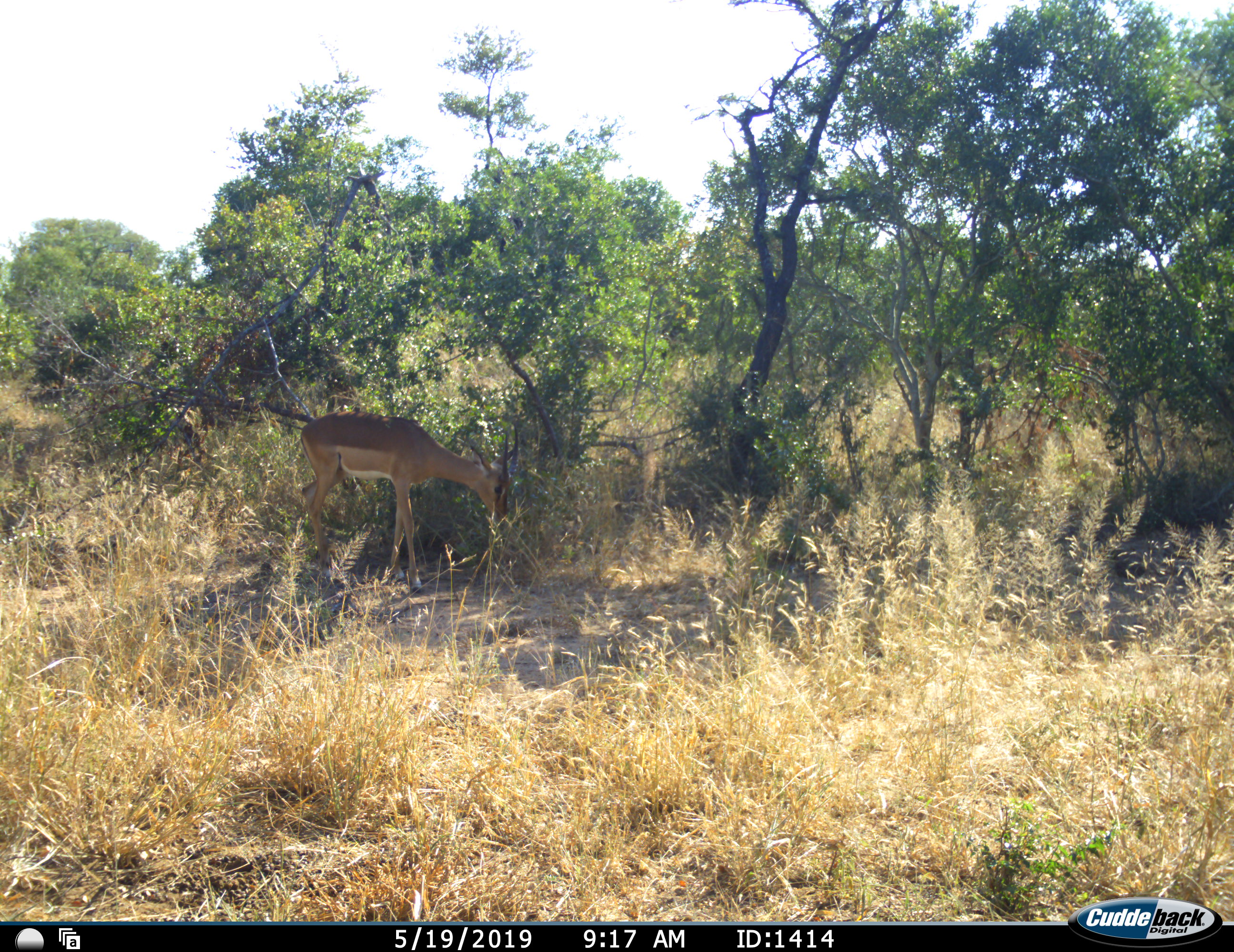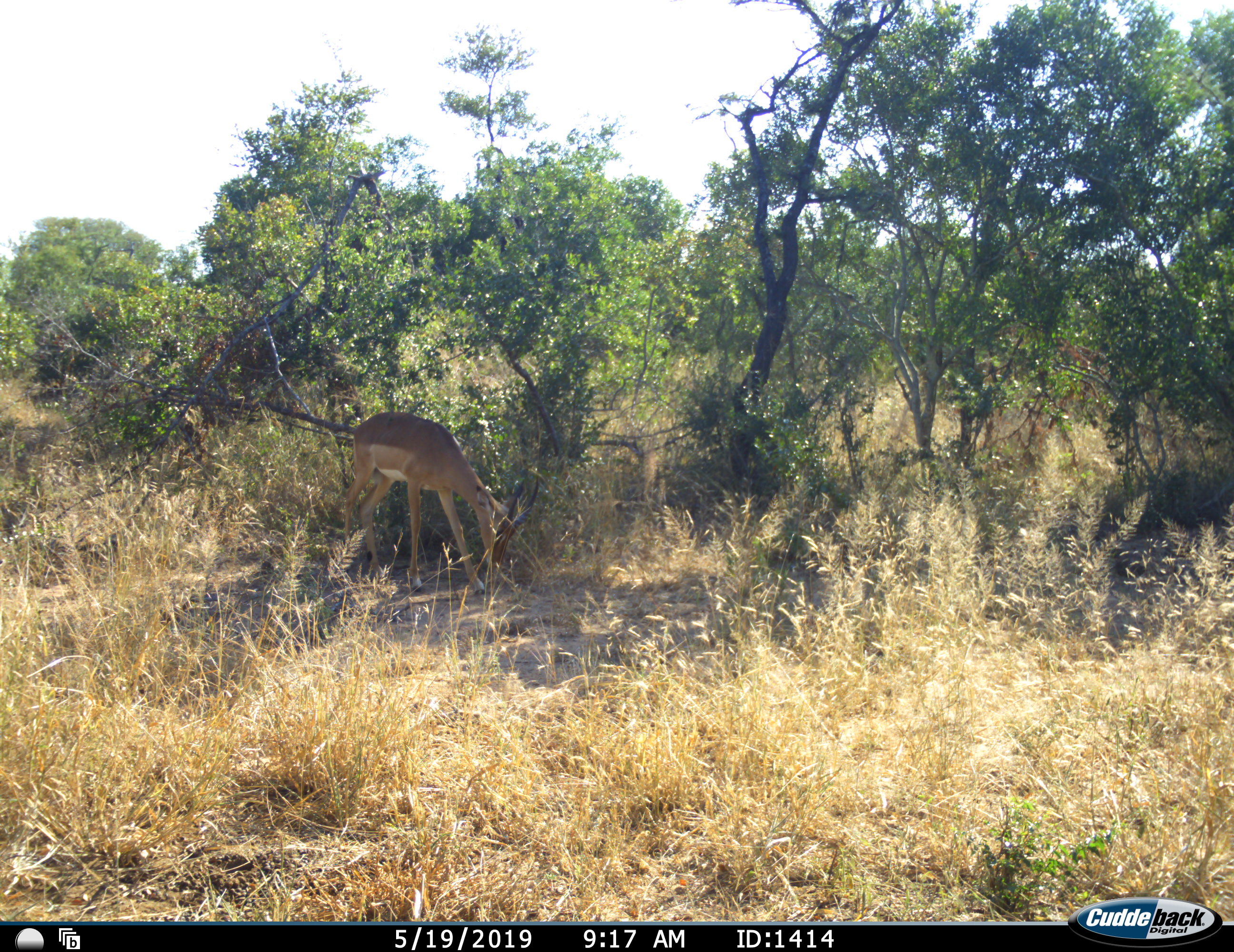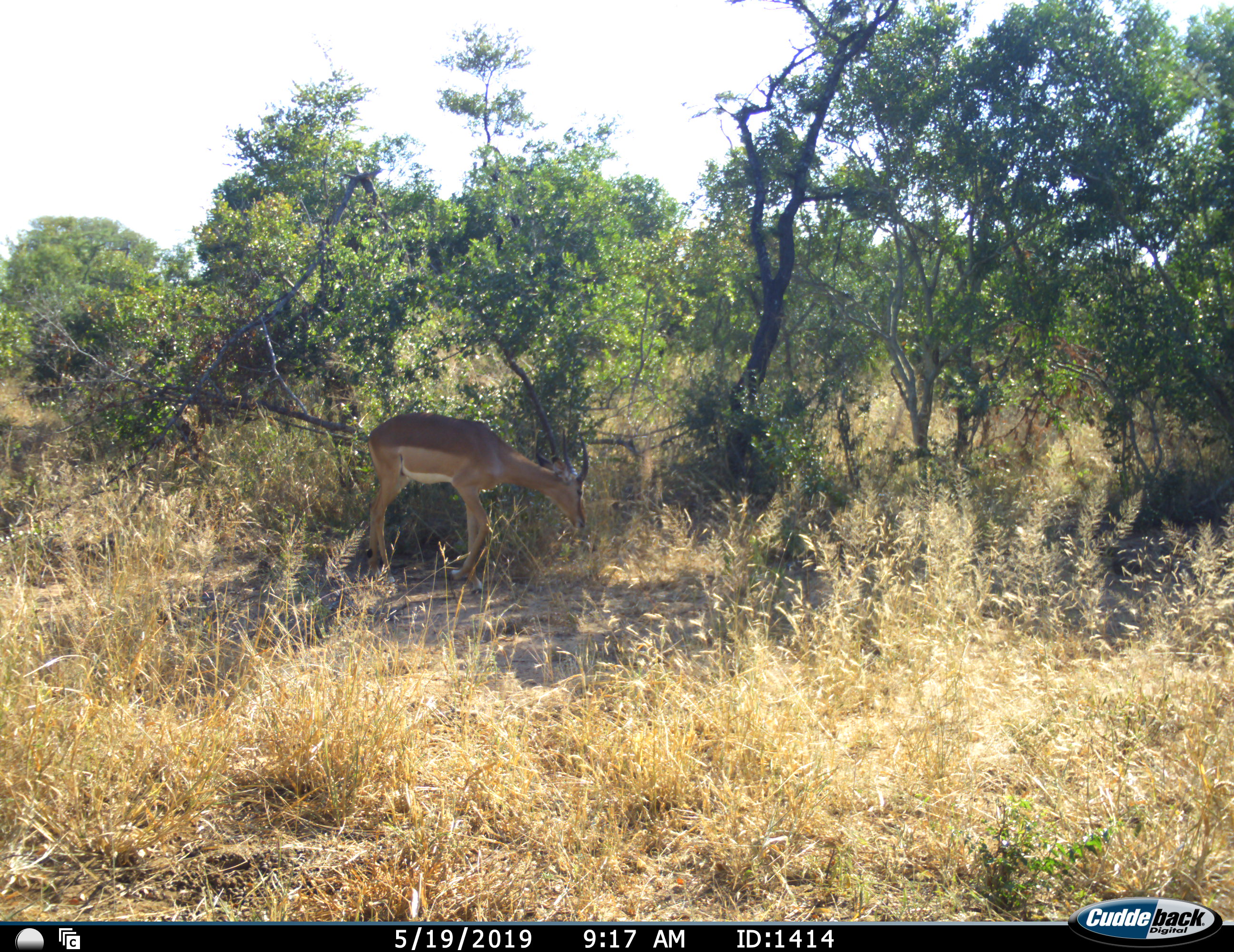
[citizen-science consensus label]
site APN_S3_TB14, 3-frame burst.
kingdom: Animalia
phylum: Chordata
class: Mammalia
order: Artiodactyla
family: Bovidae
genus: Aepyceros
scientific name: Aepyceros melampus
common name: impala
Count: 1.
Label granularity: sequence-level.